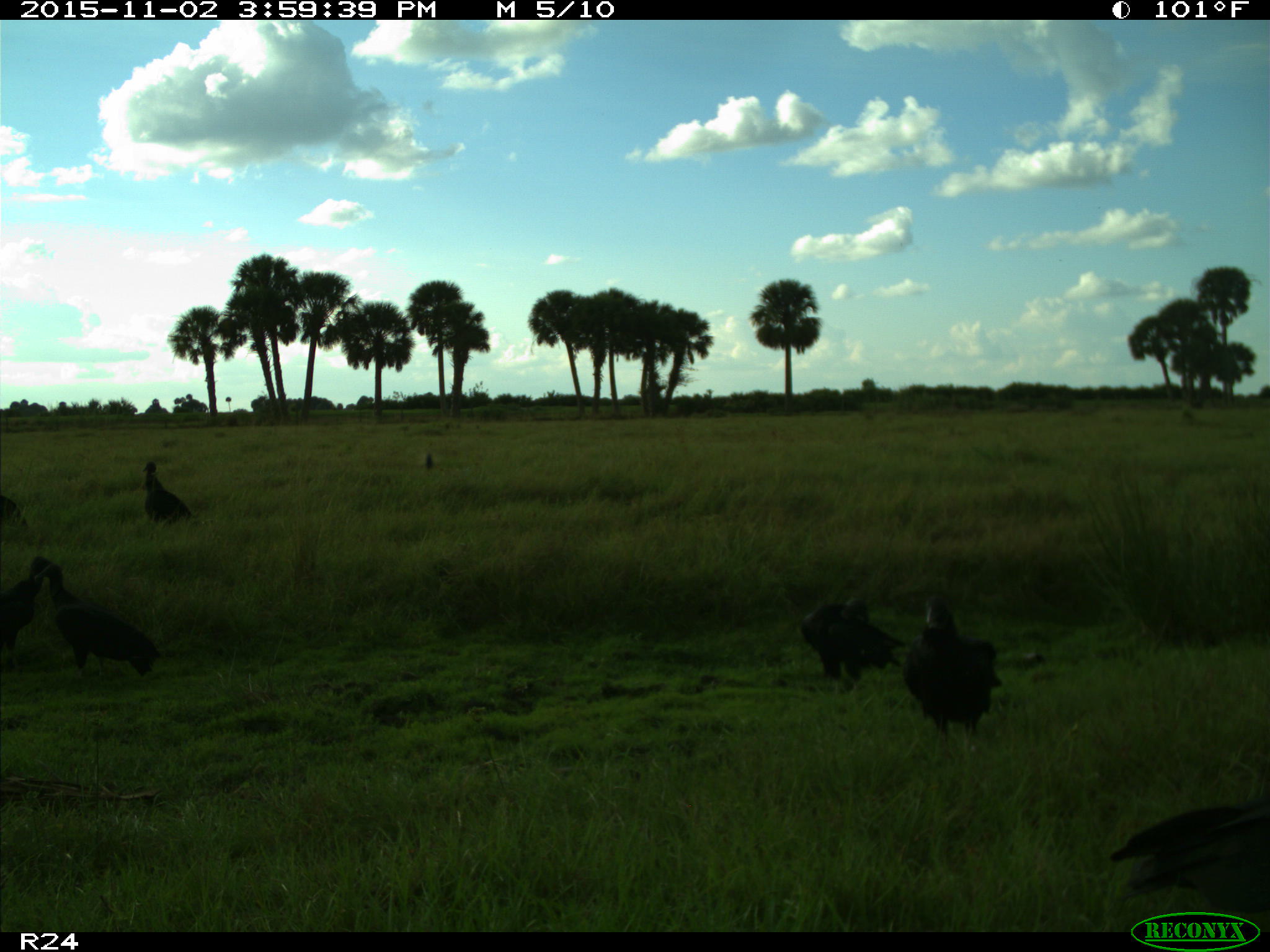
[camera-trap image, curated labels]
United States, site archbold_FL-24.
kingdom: Animalia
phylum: Chordata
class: Aves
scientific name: Aves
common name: birds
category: unidentified bird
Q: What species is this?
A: Unidentified bird (birds) (Aves).